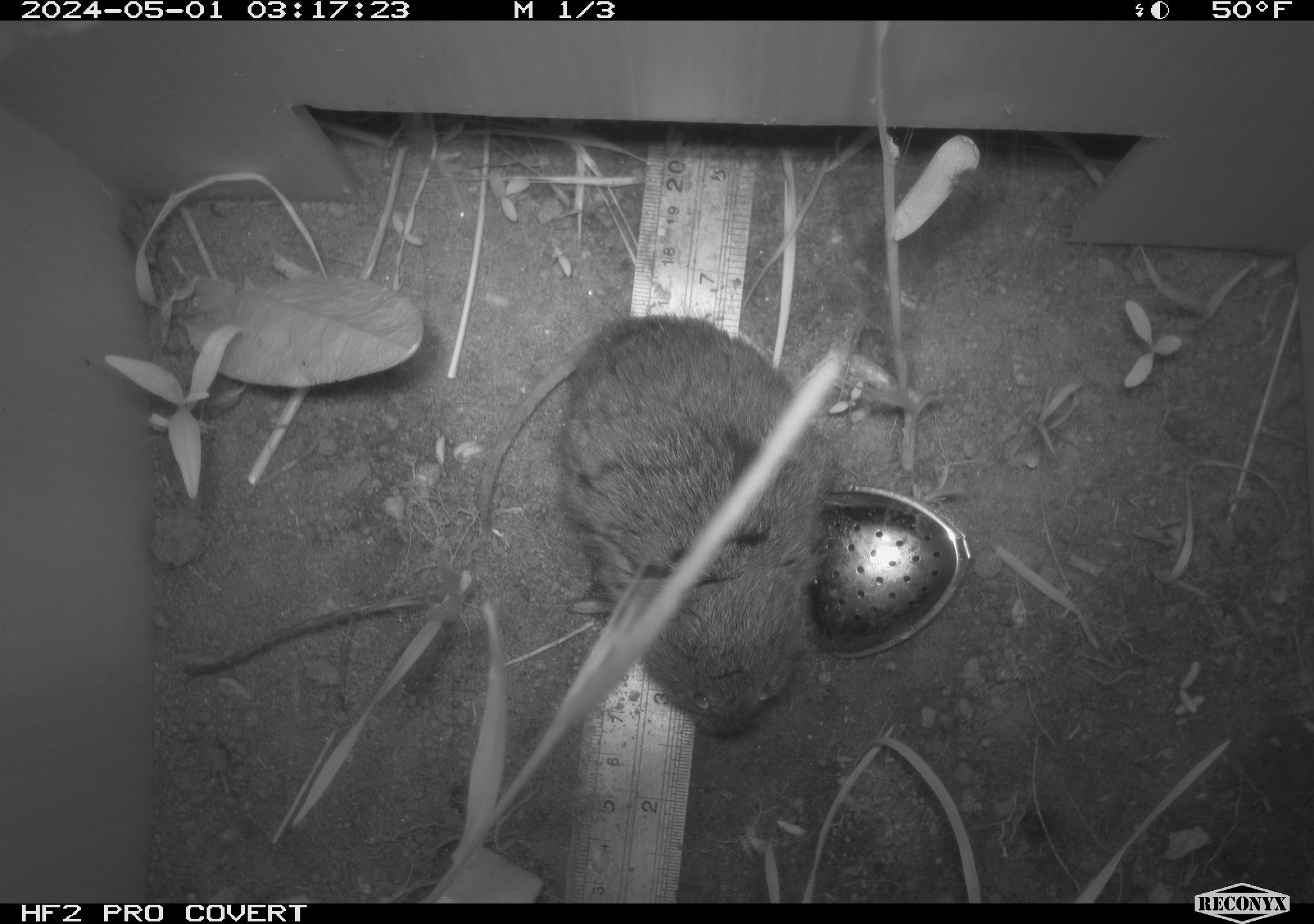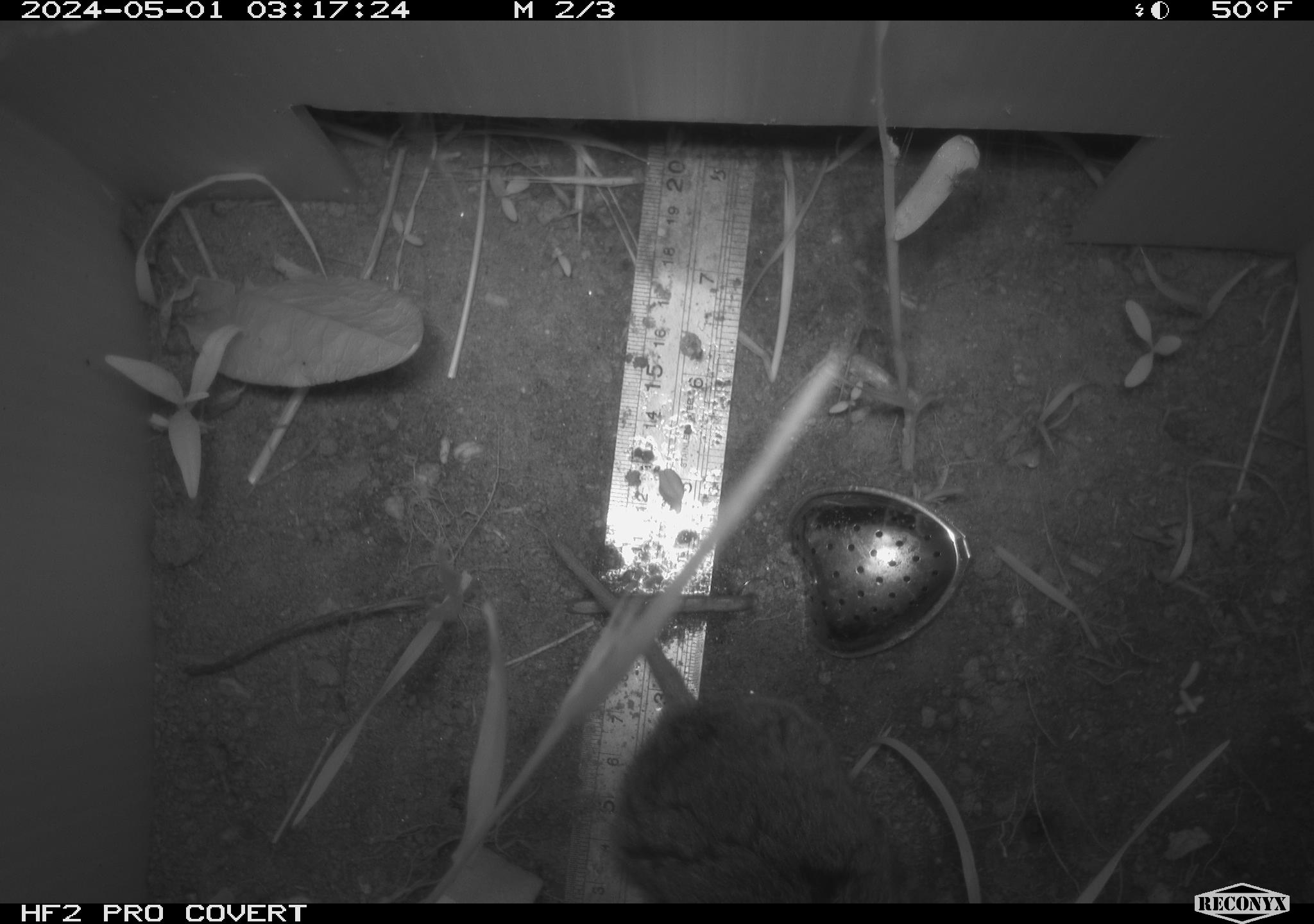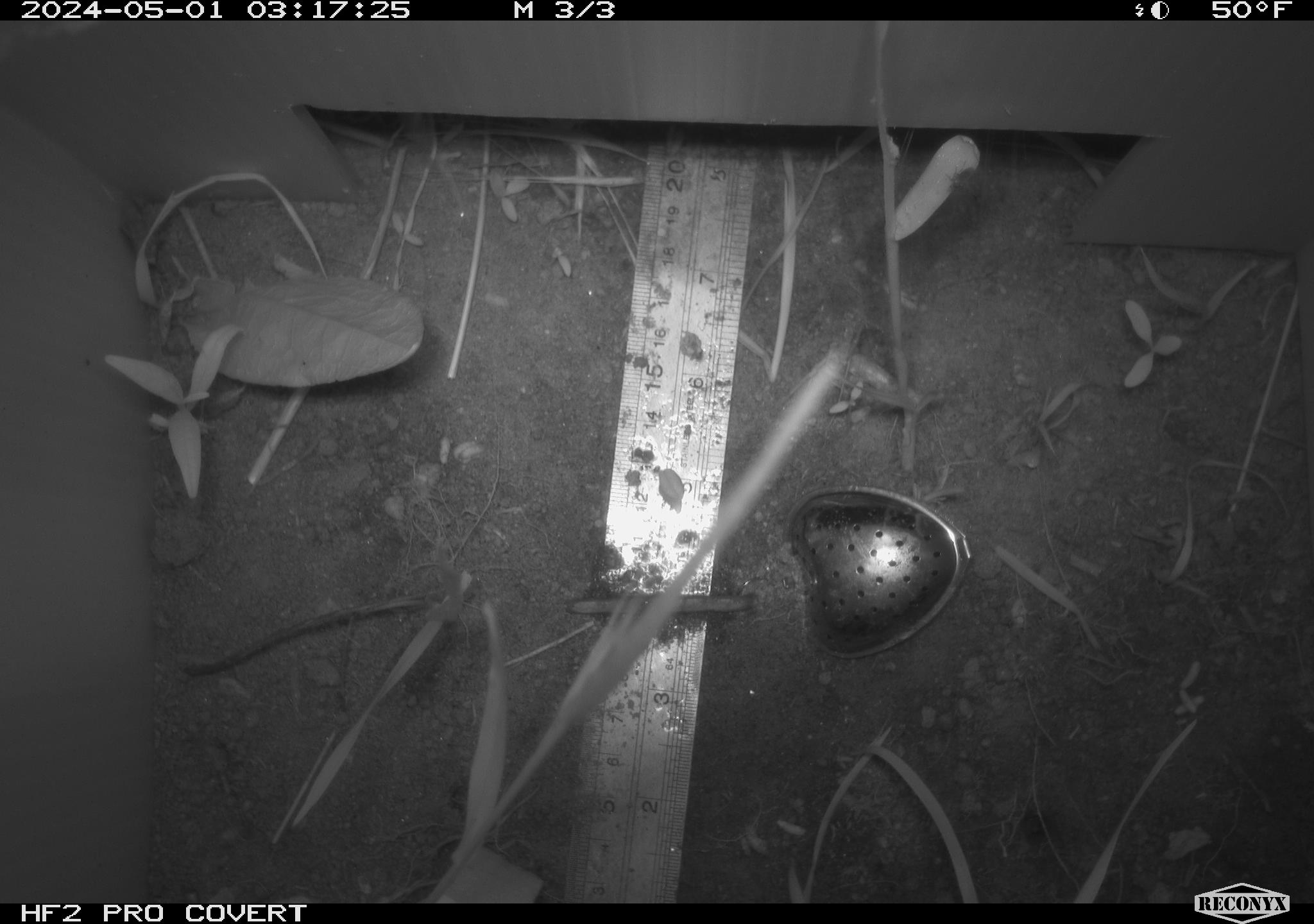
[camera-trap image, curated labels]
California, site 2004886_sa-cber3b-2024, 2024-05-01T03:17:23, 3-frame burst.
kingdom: Animalia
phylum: Chordata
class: Mammalia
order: Rodentia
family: Cricetidae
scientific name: Arvicolinae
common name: voles, lemmings, and muskrats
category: arvicolinae subfamily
Arvicolinae subfamily (voles, lemmings, and muskrats) (Arvicolinae).